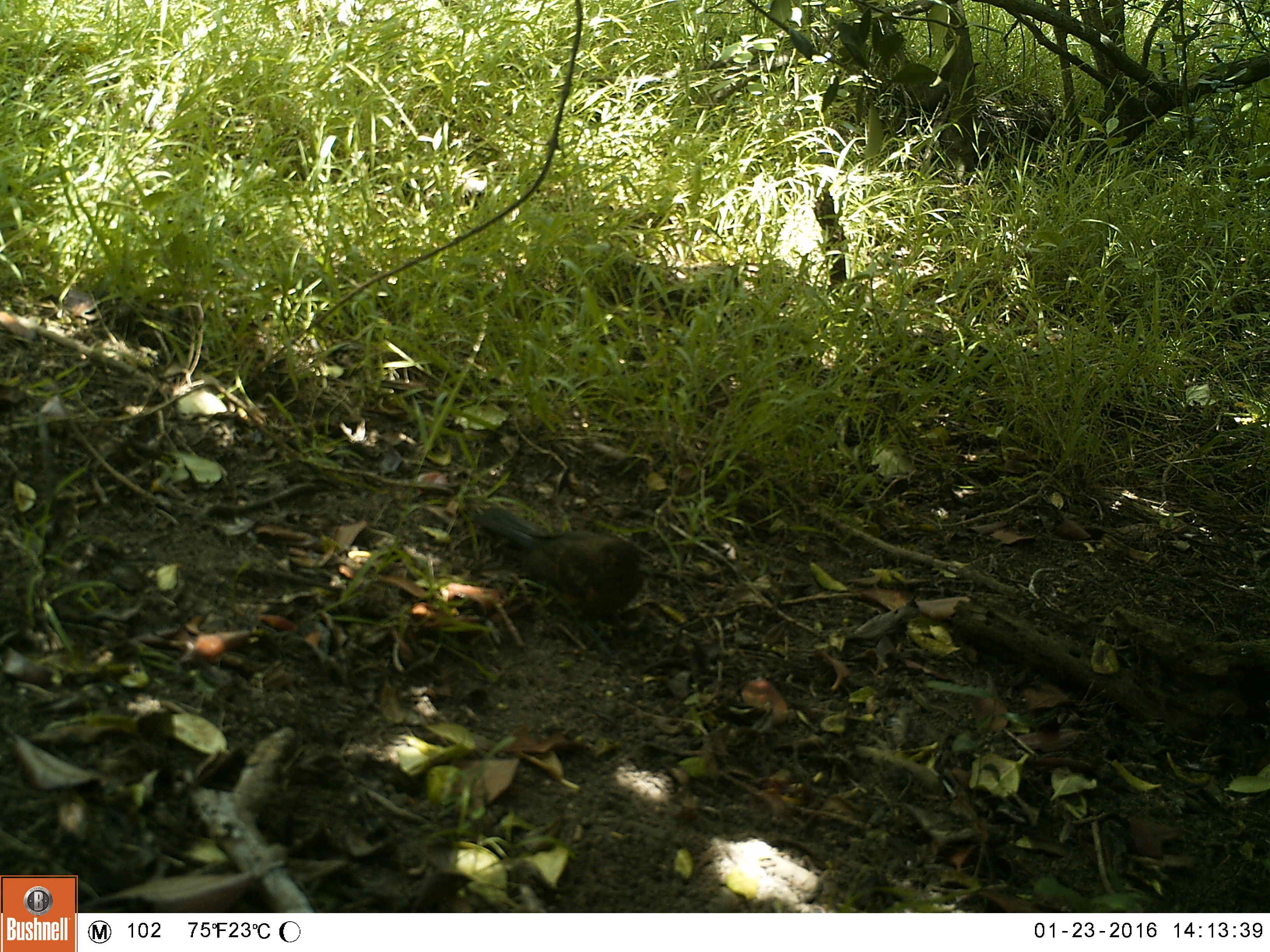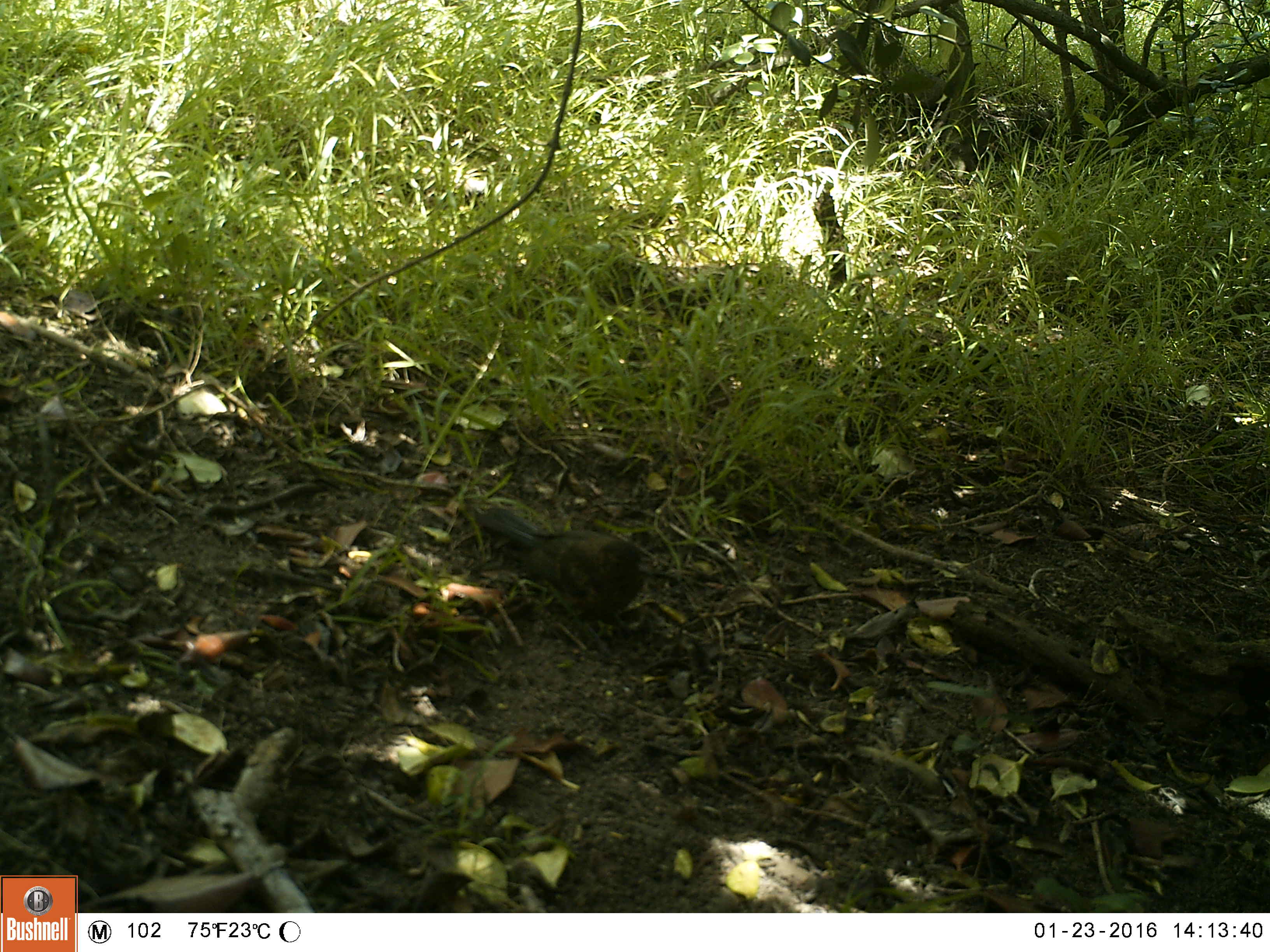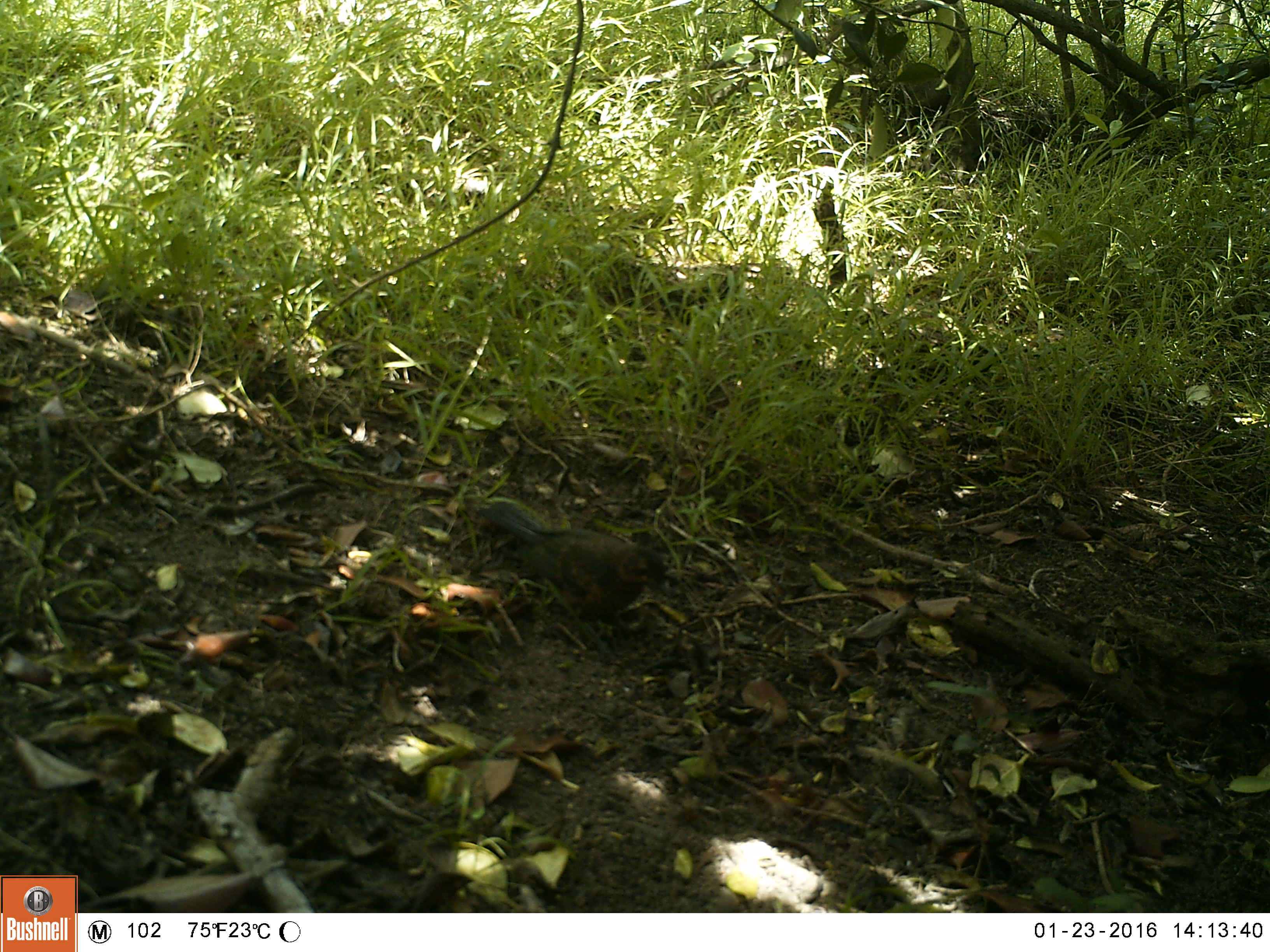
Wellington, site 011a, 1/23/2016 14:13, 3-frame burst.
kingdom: Animalia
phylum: Chordata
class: Aves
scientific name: Aves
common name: bird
Bird (Aves).